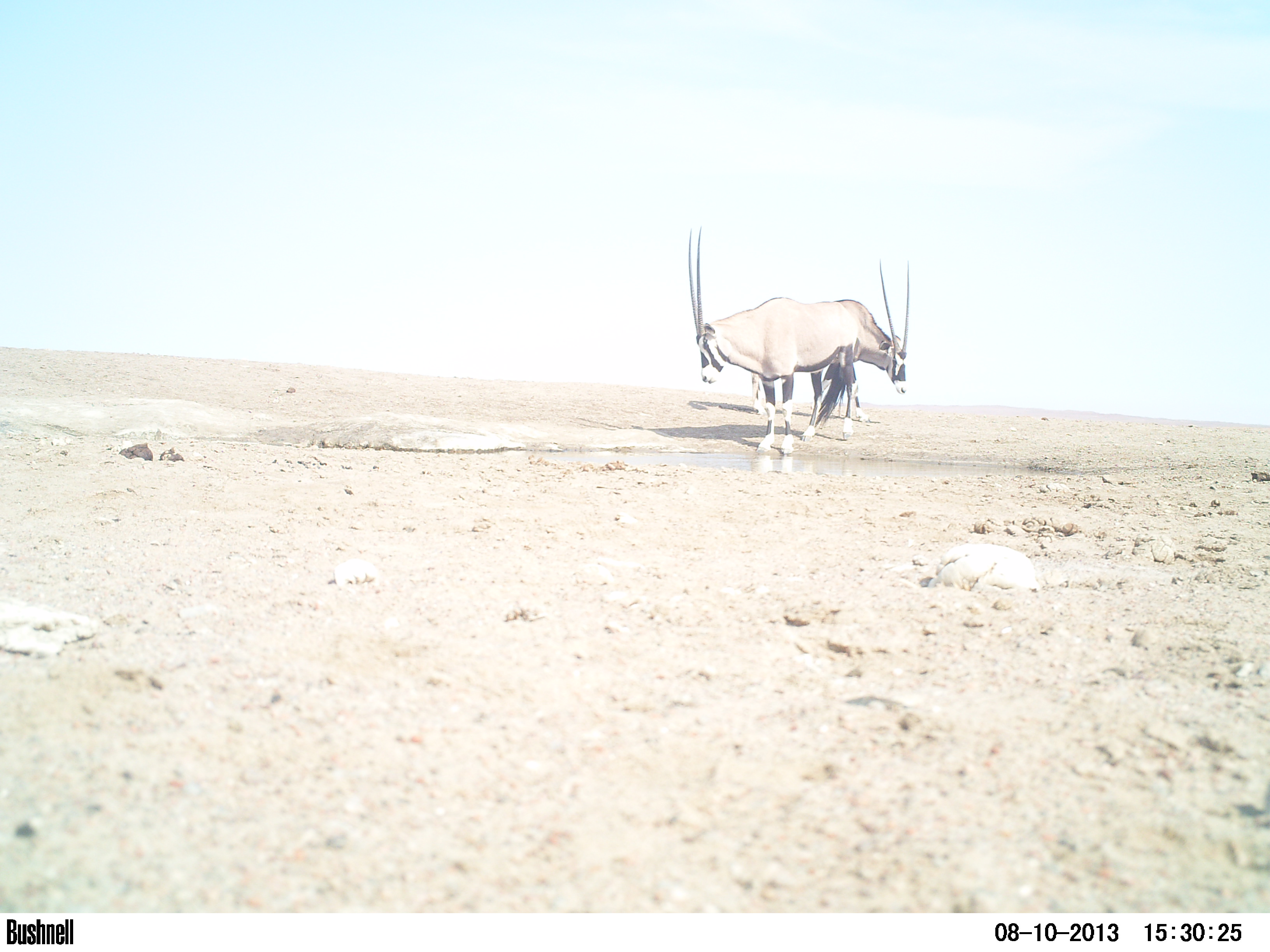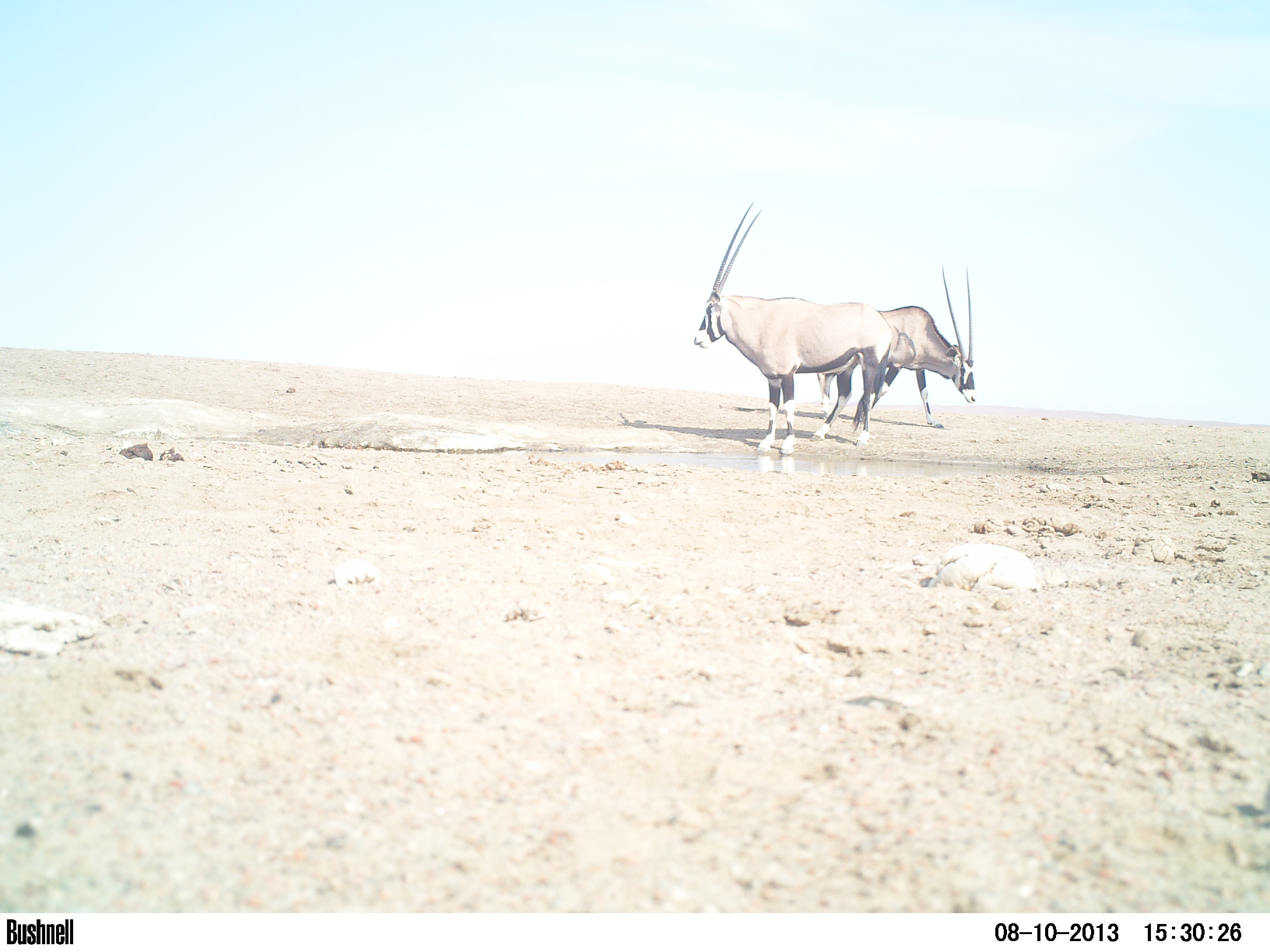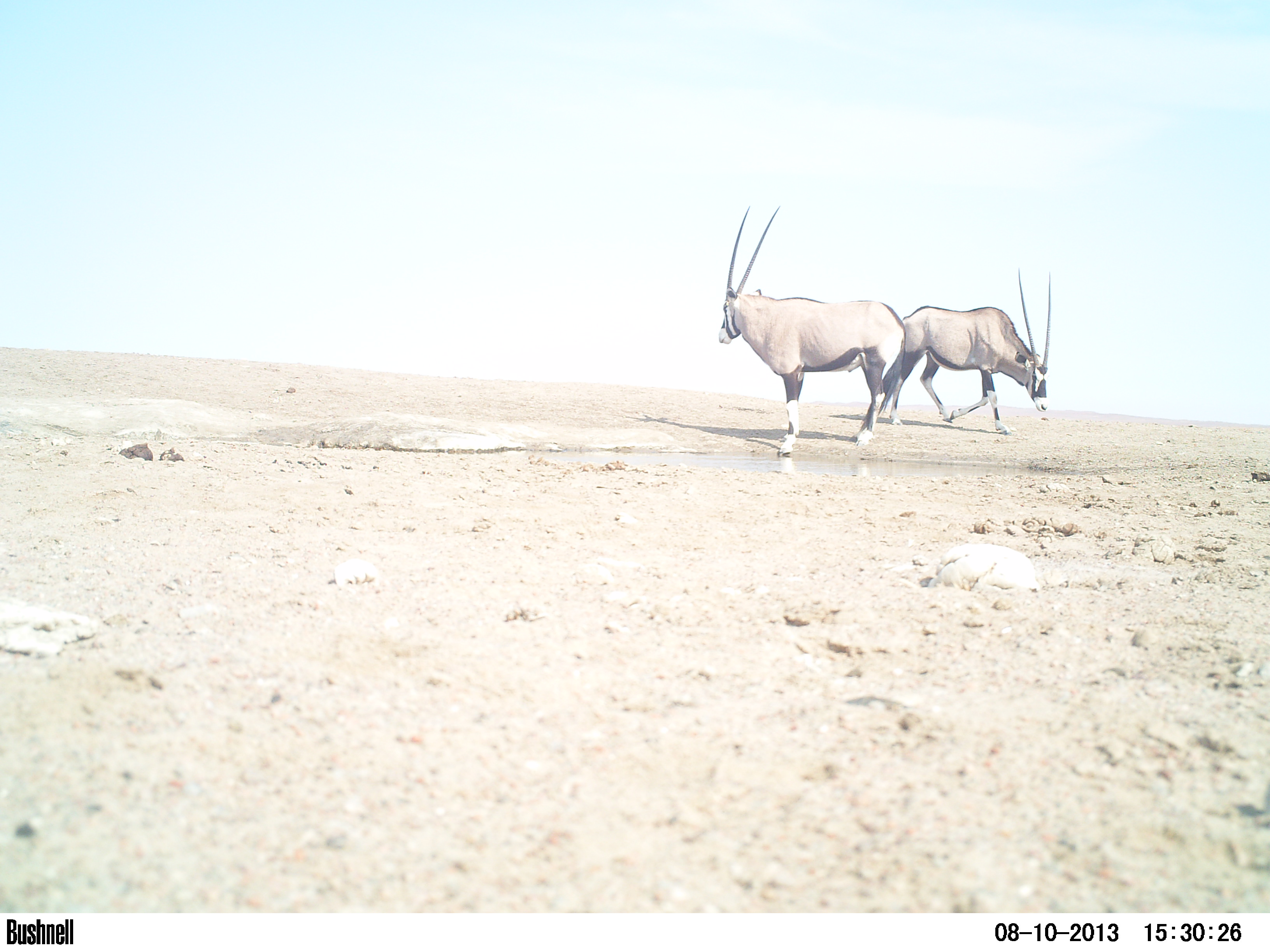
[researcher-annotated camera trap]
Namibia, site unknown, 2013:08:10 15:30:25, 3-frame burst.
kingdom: Animalia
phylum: Chordata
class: Mammalia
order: Artiodactyla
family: Bovidae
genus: Oryx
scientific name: Oryx gazella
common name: gemsbok